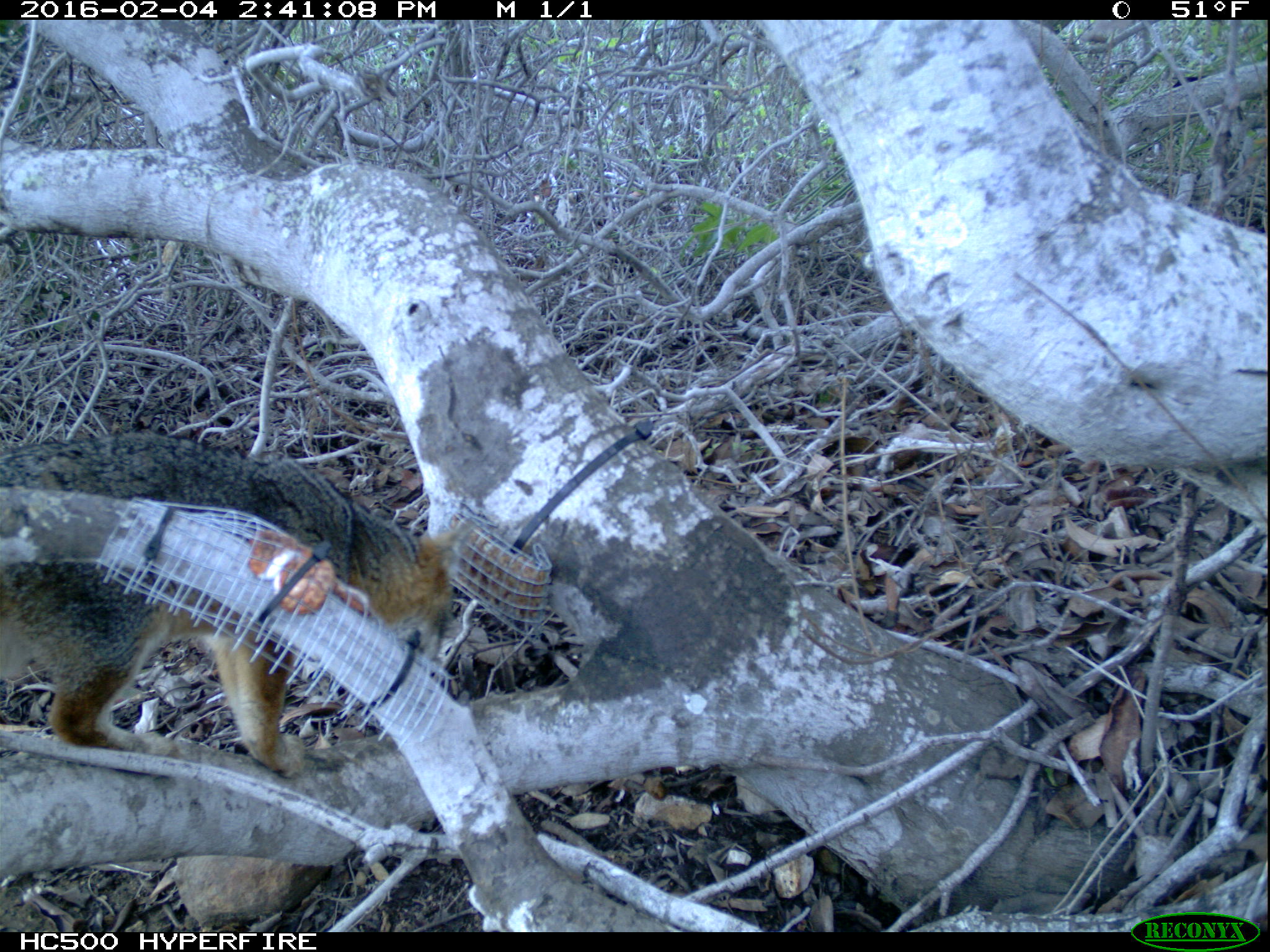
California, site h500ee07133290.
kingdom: Animalia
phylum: Chordata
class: Mammalia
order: Carnivora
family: Canidae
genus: Urocyon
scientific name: Urocyon littoralis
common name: island fox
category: fox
Fox (island fox) (Urocyon littoralis).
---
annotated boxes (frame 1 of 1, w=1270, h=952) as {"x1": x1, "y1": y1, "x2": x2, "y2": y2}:
fox: {"x1": 0, "y1": 431, "x2": 466, "y2": 775}